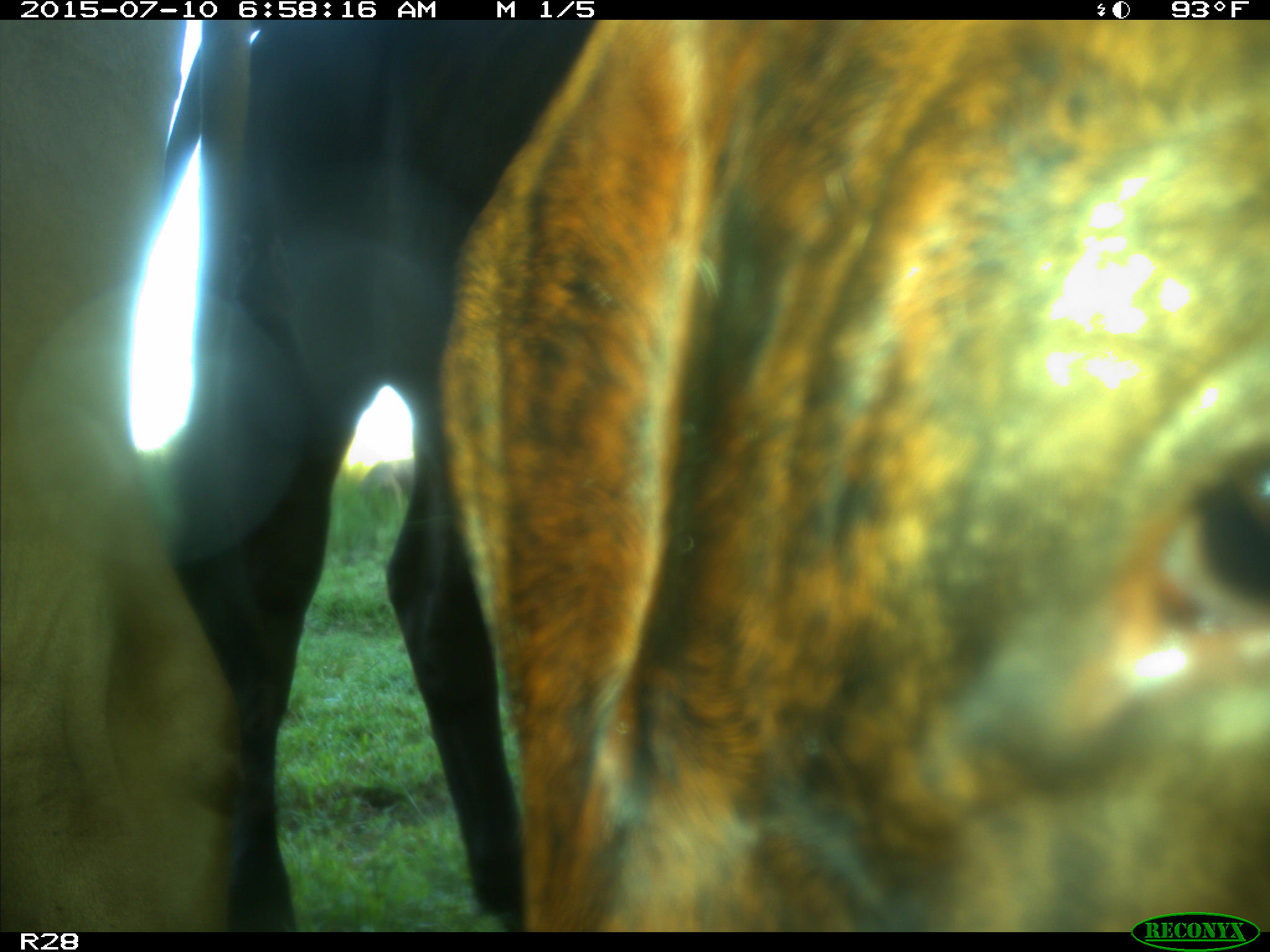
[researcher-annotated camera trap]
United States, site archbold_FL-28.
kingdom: Animalia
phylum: Chordata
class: Mammalia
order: Artiodactyla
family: Bovidae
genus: Bos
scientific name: Bos taurus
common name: domestic cow